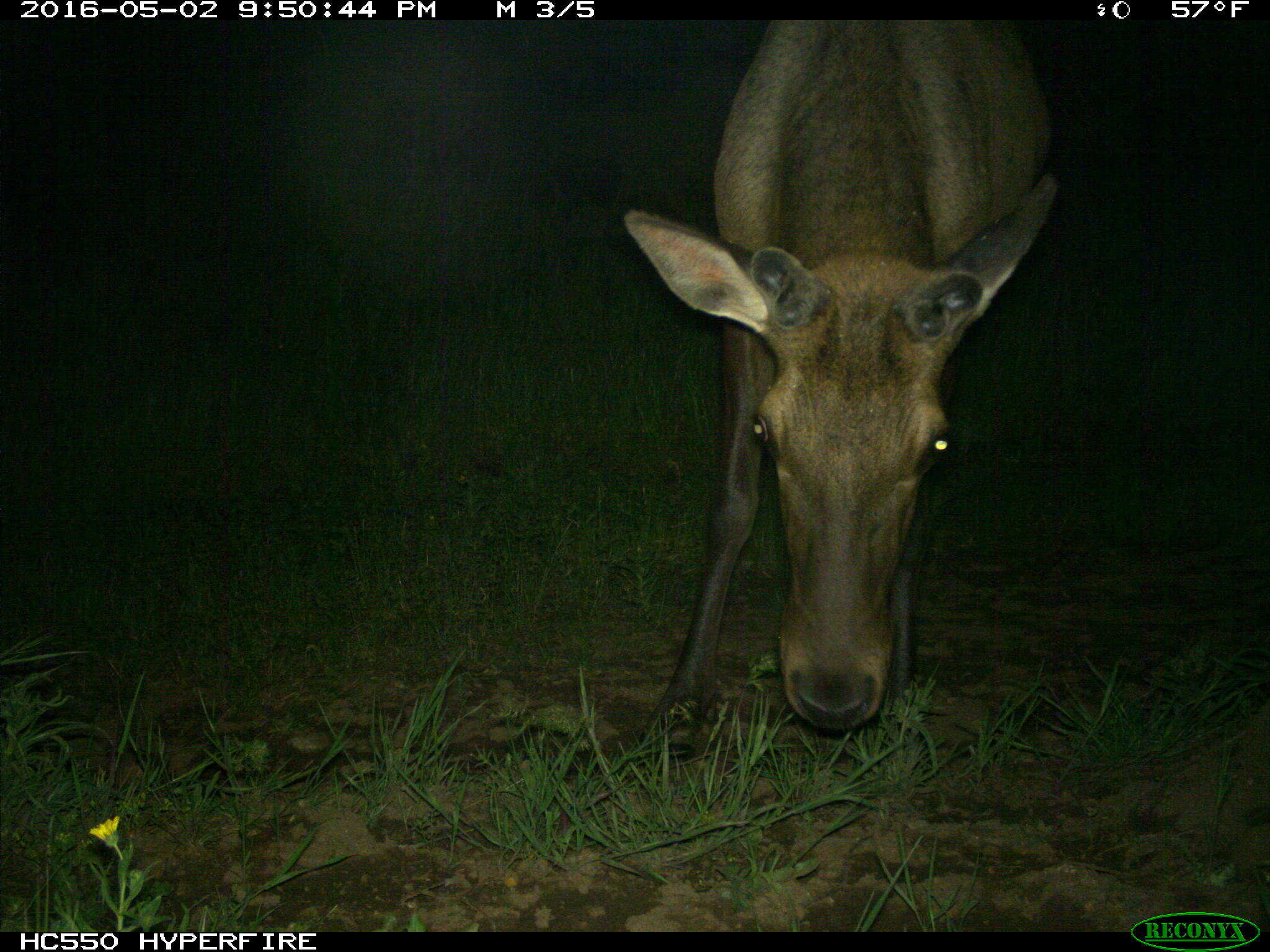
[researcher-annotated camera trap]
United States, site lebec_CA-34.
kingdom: Animalia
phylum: Chordata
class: Mammalia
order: Artiodactyla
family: Cervidae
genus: Cervus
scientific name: Cervus canadensis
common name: elk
Cervus canadensis (elk).